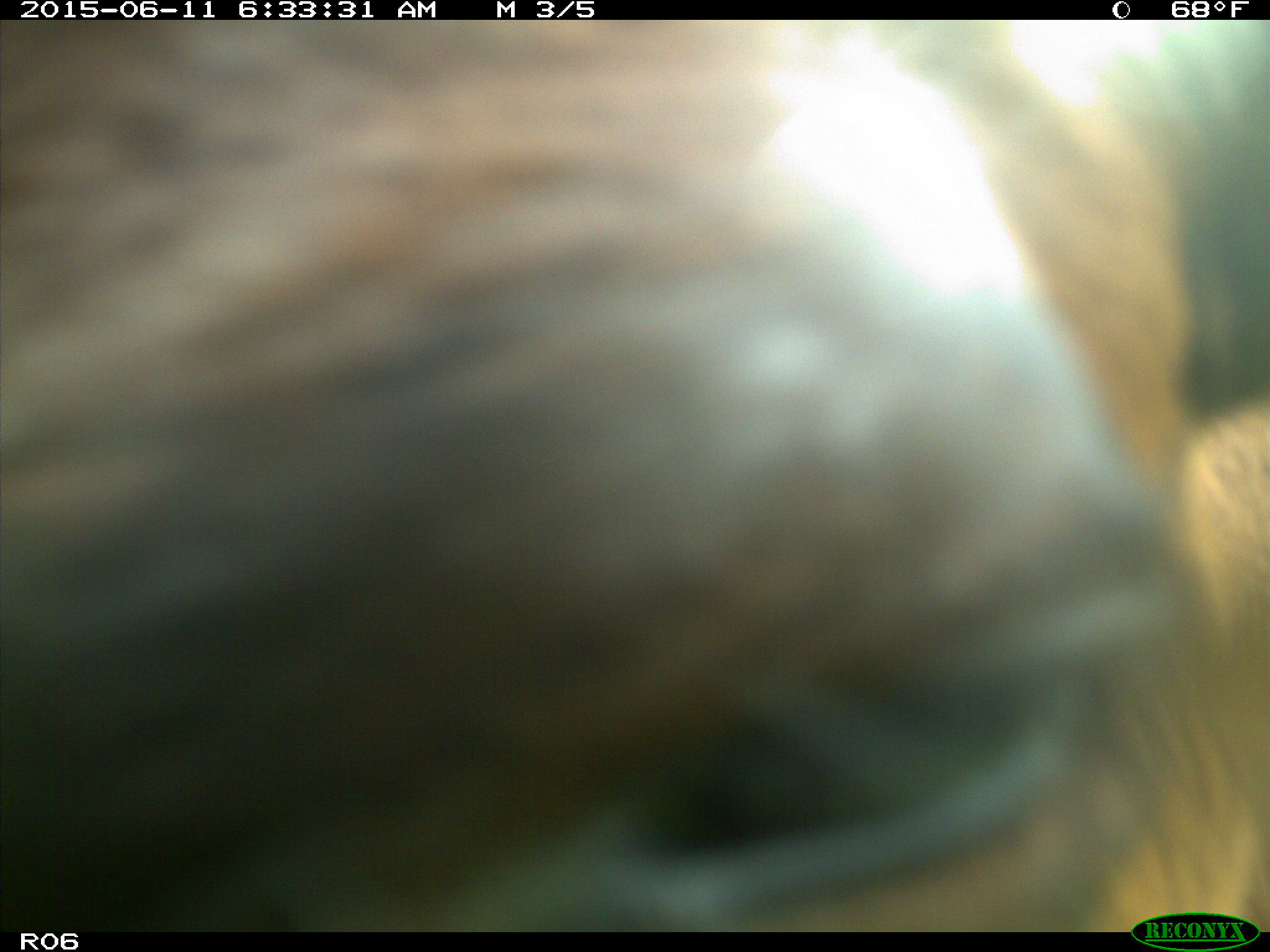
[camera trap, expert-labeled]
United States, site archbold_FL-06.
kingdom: Animalia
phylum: Chordata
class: Mammalia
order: Artiodactyla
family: Bovidae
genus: Bos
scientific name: Bos taurus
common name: domestic cow